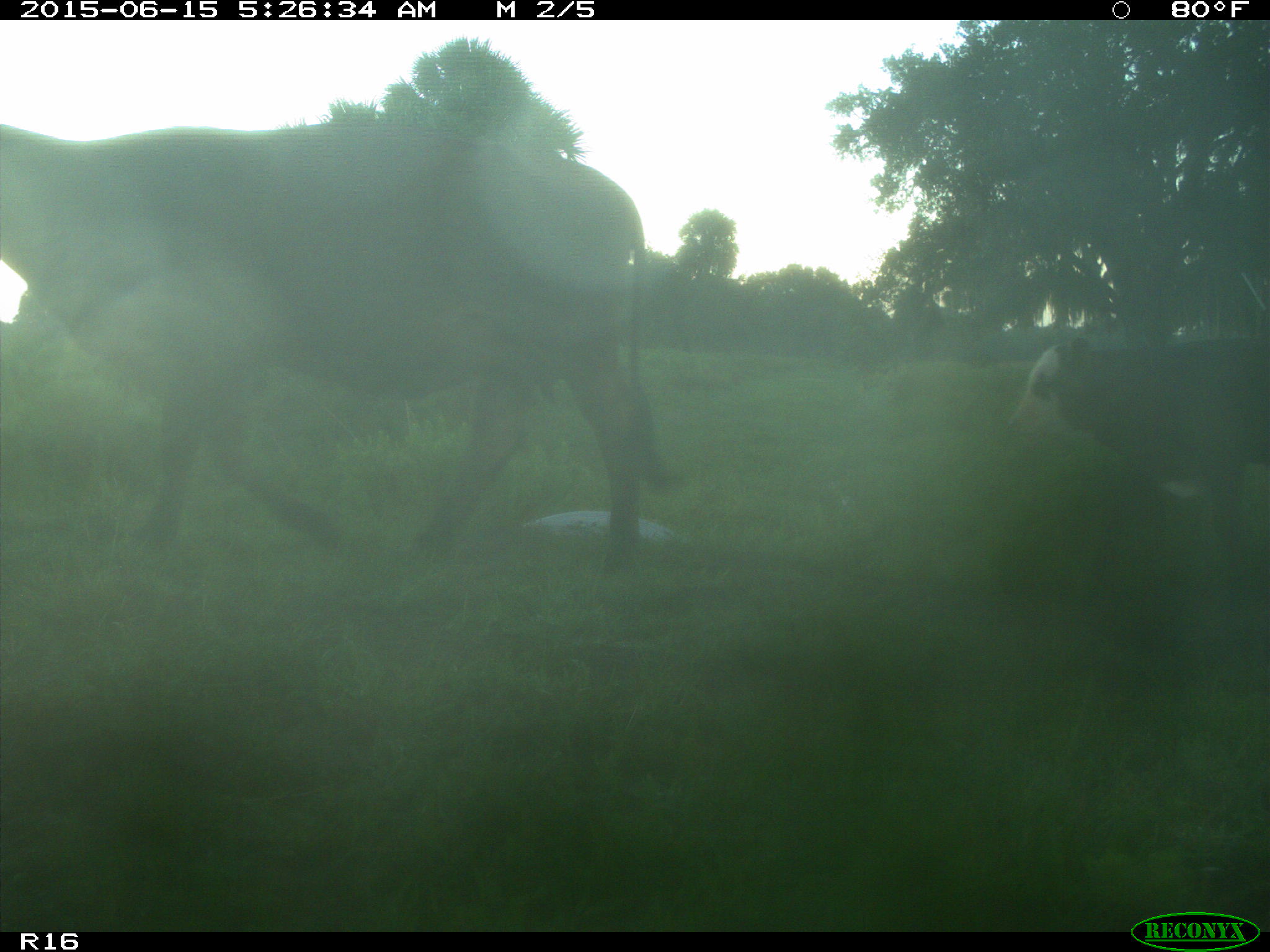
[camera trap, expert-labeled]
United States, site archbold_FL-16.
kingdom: Animalia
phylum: Chordata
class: Mammalia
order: Artiodactyla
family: Bovidae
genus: Bos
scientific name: Bos taurus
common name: domestic cow